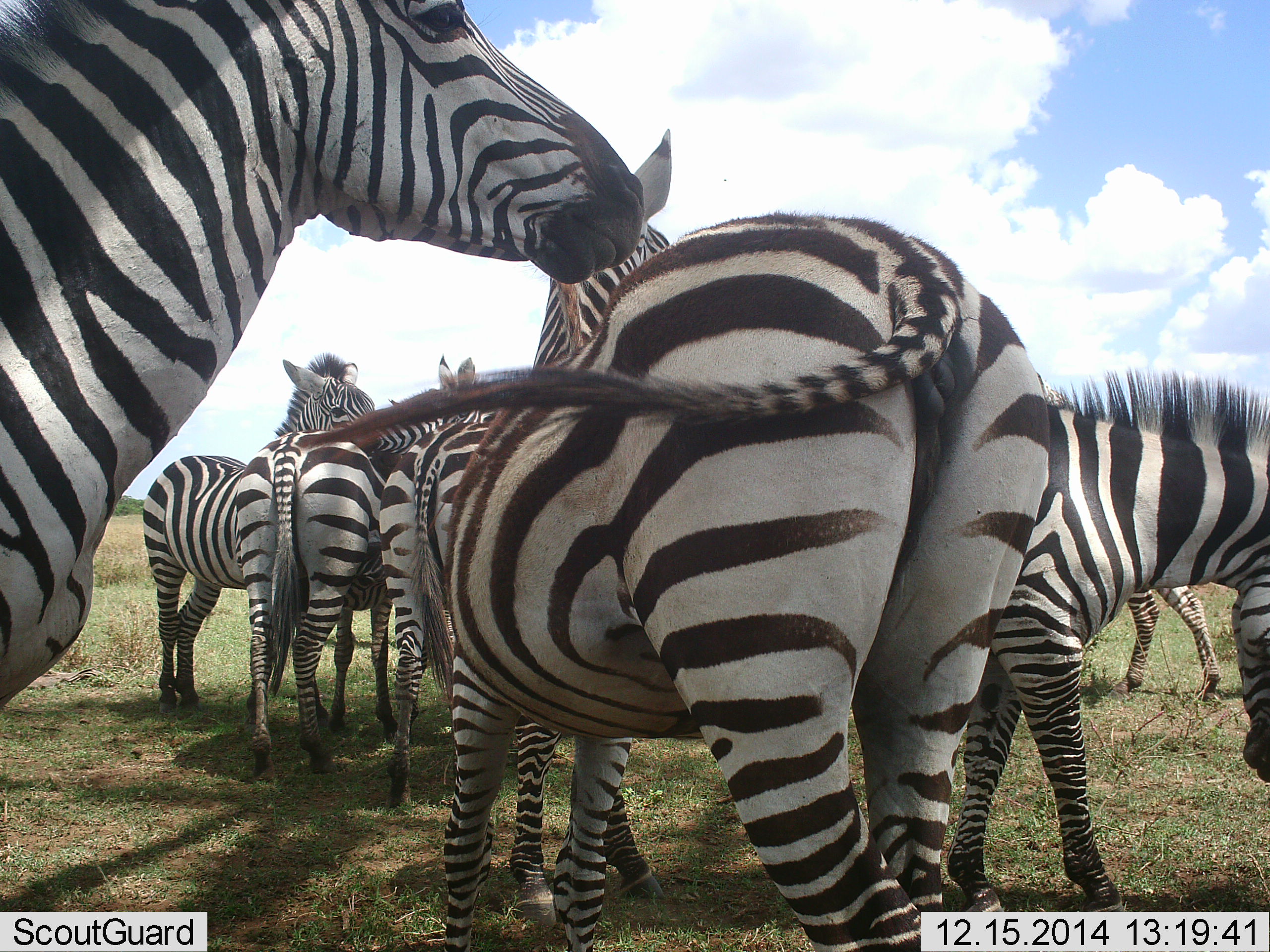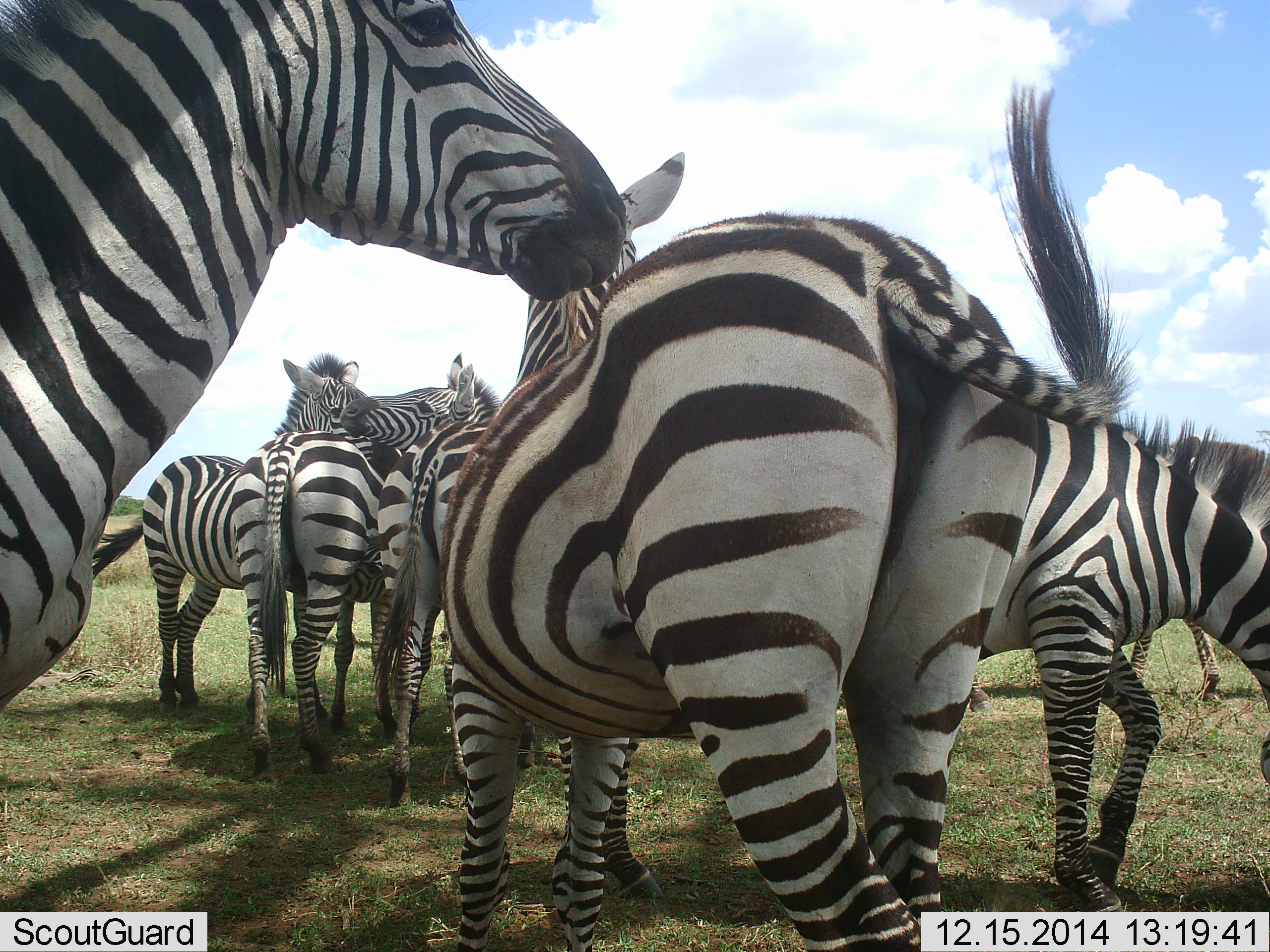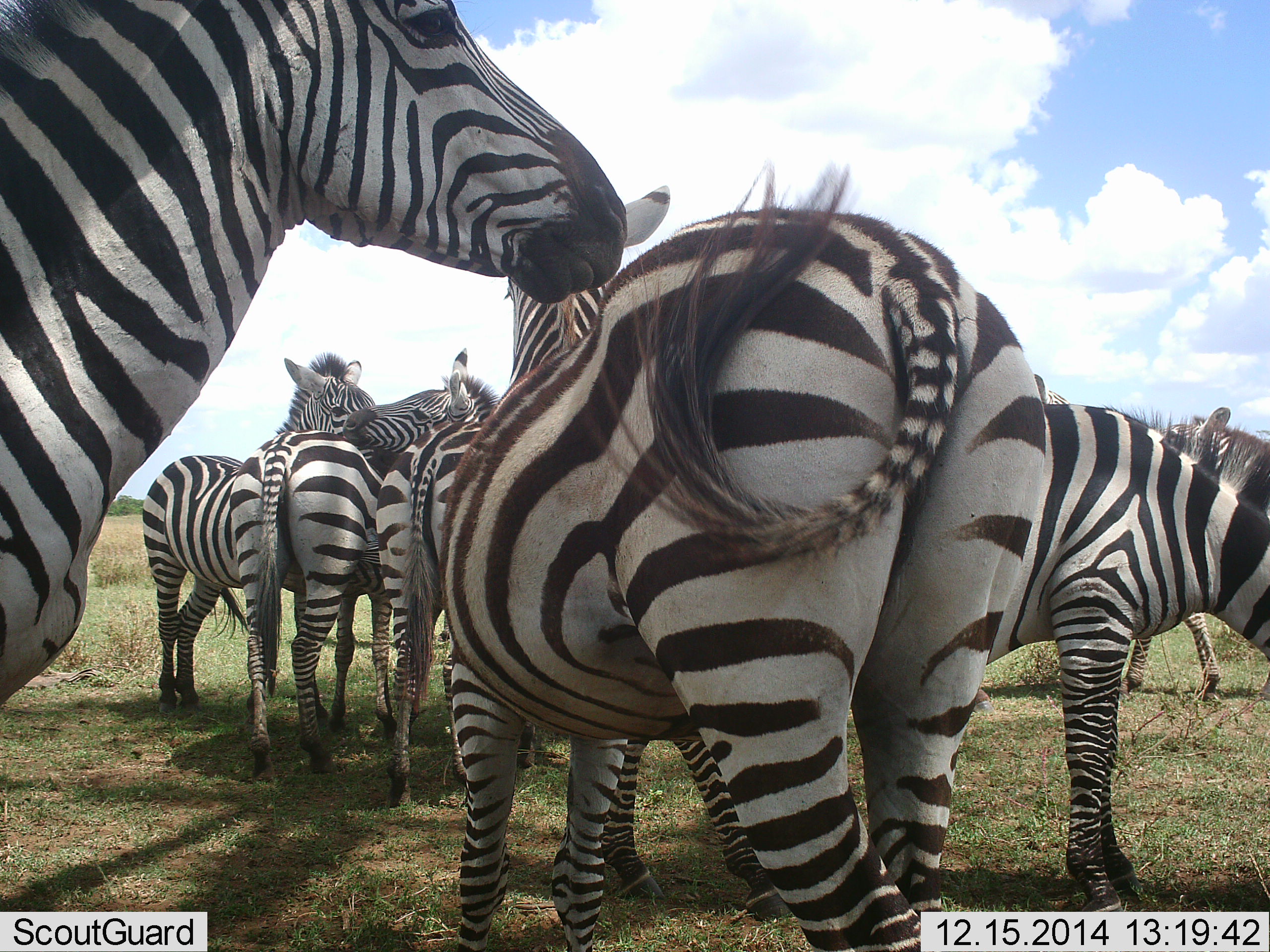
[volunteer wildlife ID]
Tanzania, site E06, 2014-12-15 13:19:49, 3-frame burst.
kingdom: Animalia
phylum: Chordata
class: Mammalia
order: Perissodactyla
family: Equidae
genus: Equus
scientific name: Equus quagga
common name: plains zebra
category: zebra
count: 8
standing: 80%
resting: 10%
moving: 0%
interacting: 70%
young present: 0%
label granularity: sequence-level